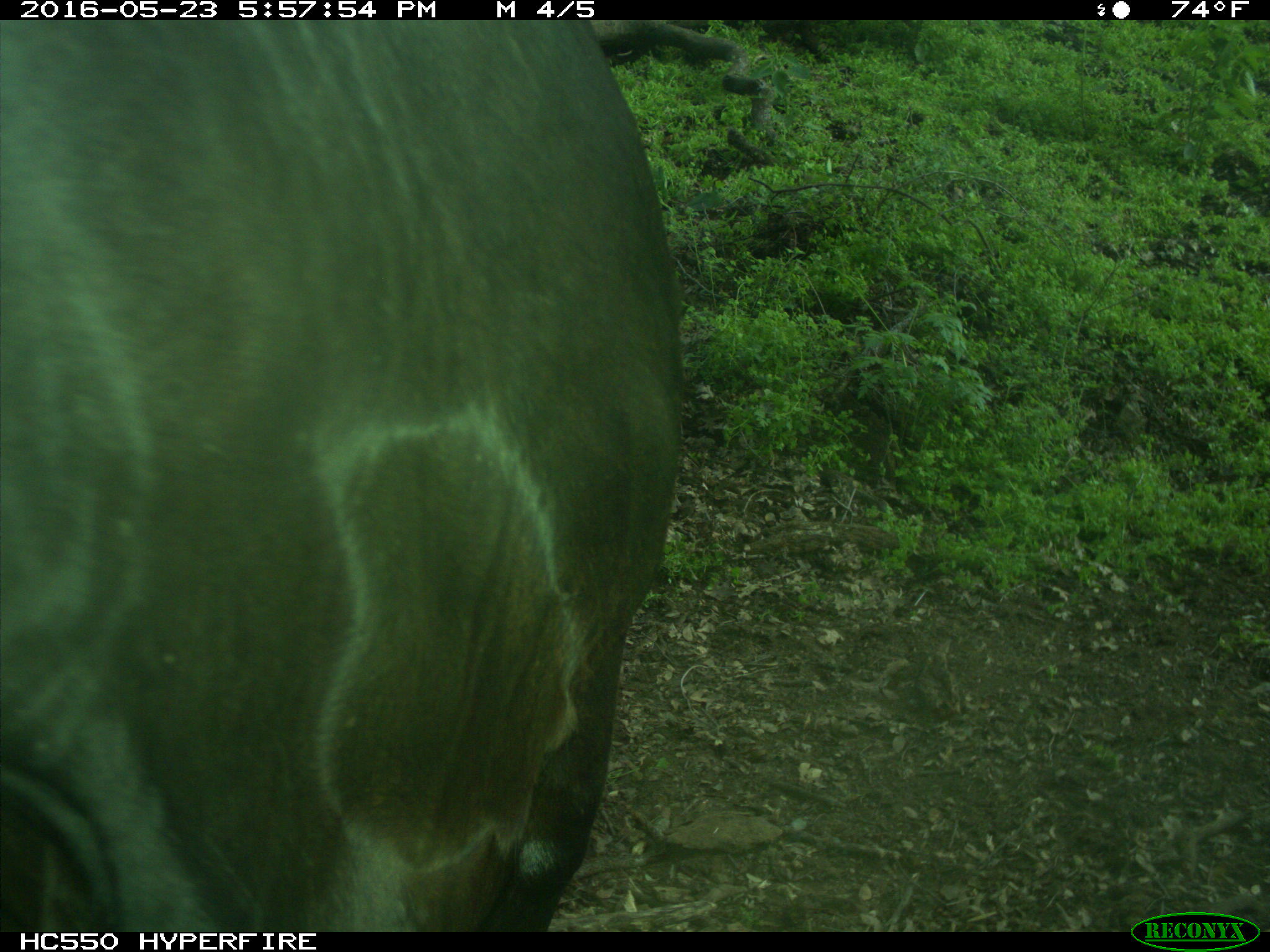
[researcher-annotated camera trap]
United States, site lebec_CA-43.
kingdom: Animalia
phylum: Chordata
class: Mammalia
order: Artiodactyla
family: Bovidae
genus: Bos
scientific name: Bos taurus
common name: domestic cow